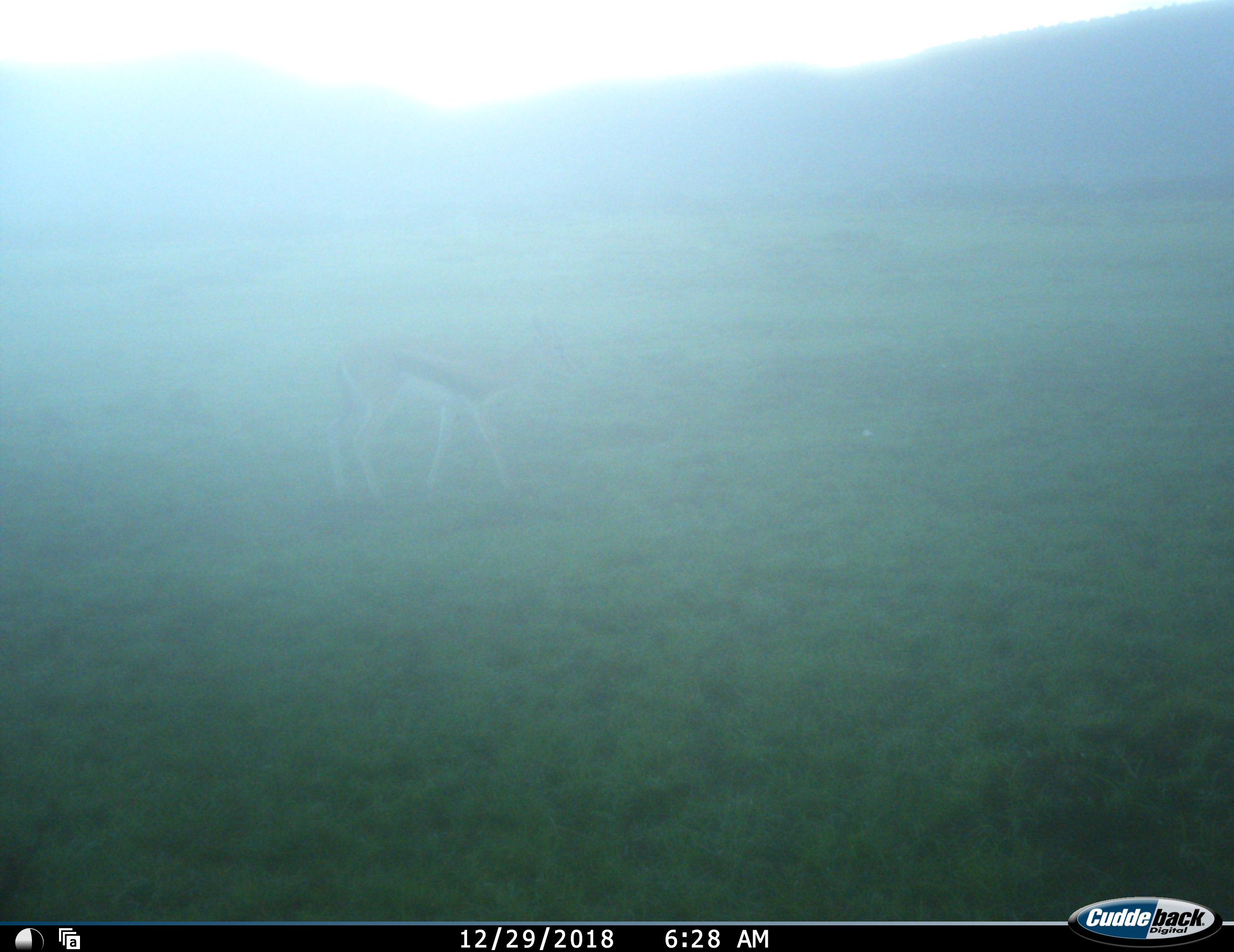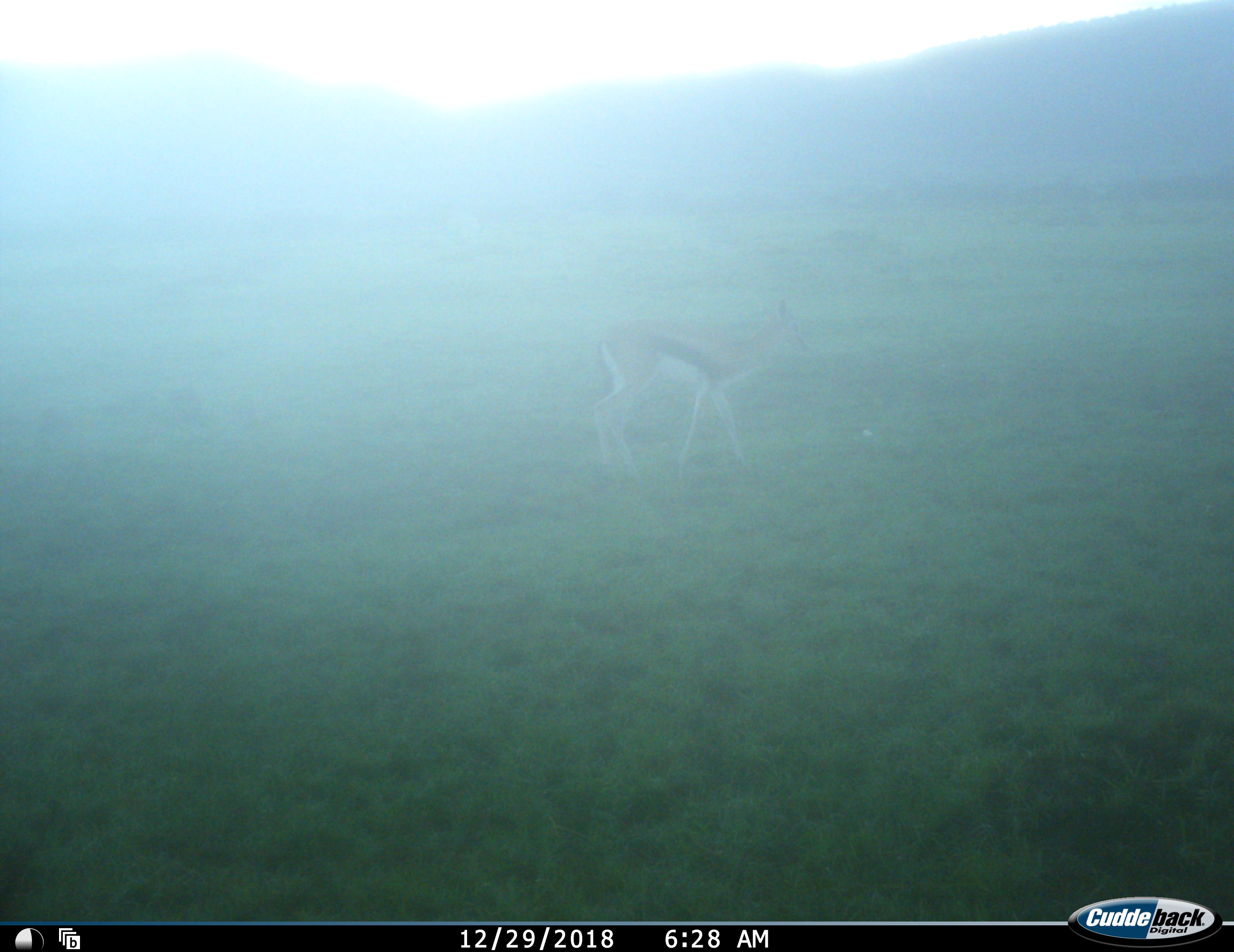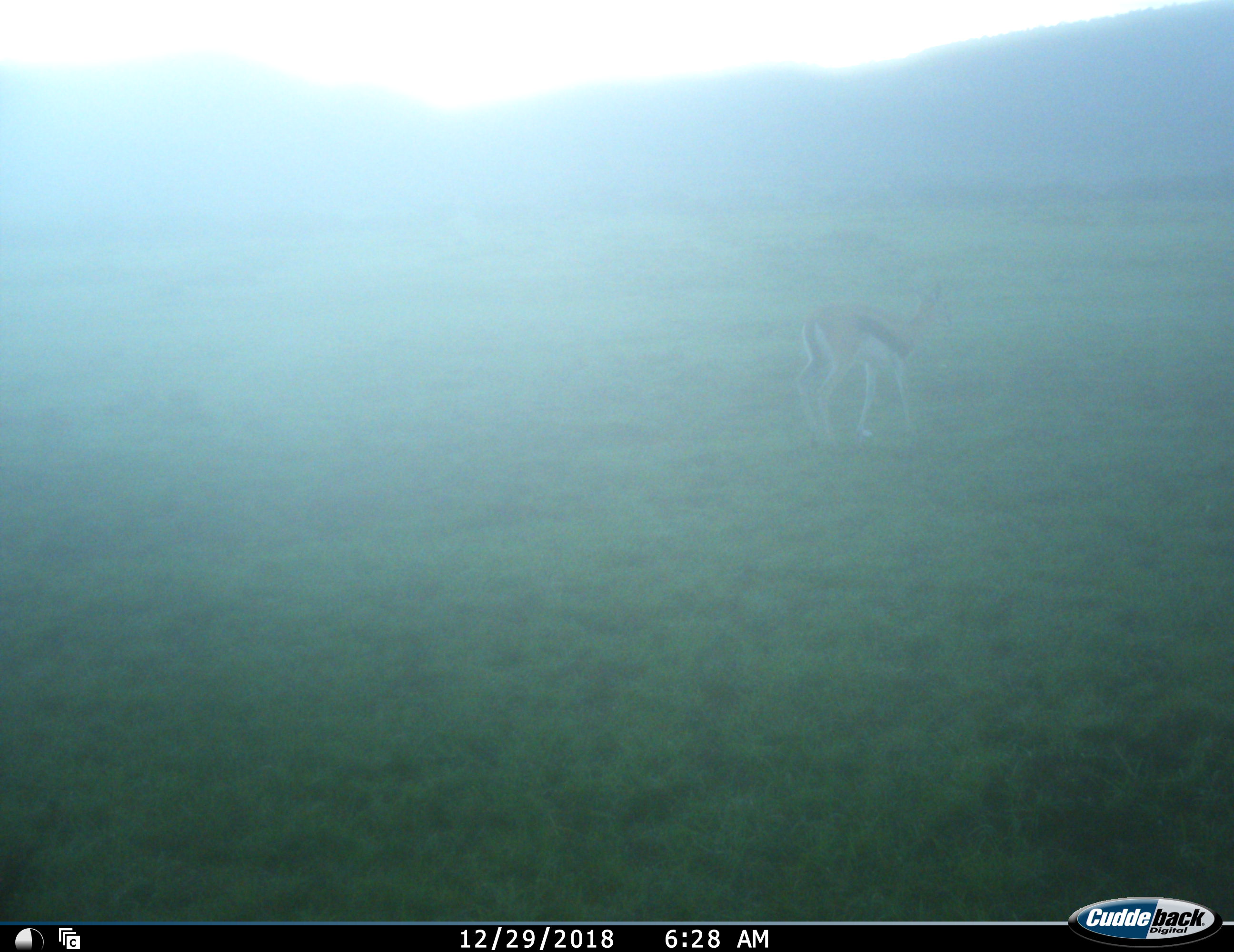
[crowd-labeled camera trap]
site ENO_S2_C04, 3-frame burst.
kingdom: Animalia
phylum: Chordata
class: Mammalia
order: Artiodactyla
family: Bovidae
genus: Eudorcas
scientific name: Eudorcas thomsonii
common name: thomson's gazelle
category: gazellethomsons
Gazellethomsons (thomson's gazelle) (Eudorcas thomsonii), count 1. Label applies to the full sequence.